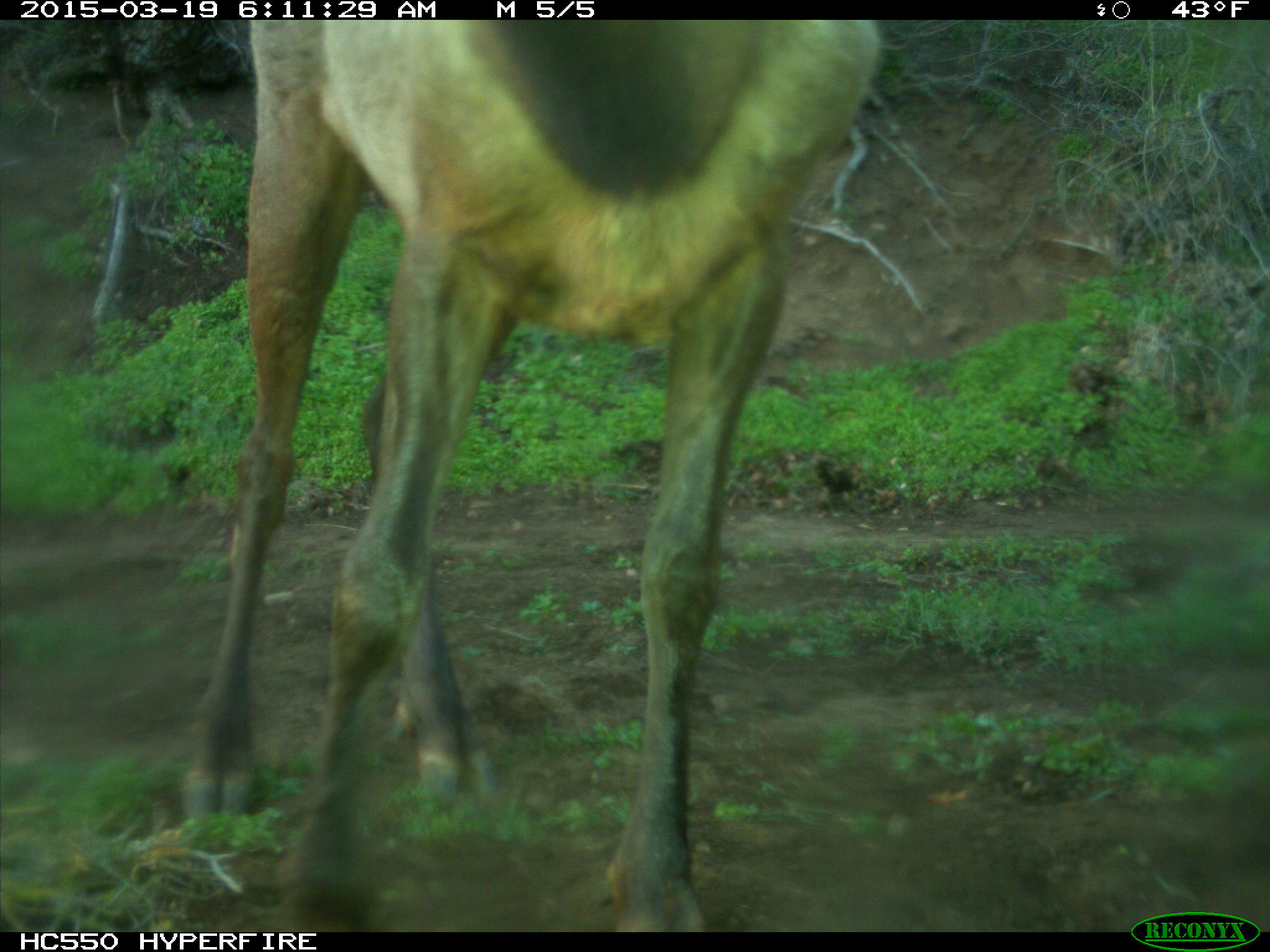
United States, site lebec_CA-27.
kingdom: Animalia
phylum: Chordata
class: Mammalia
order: Artiodactyla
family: Cervidae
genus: Cervus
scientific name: Cervus canadensis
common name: elk